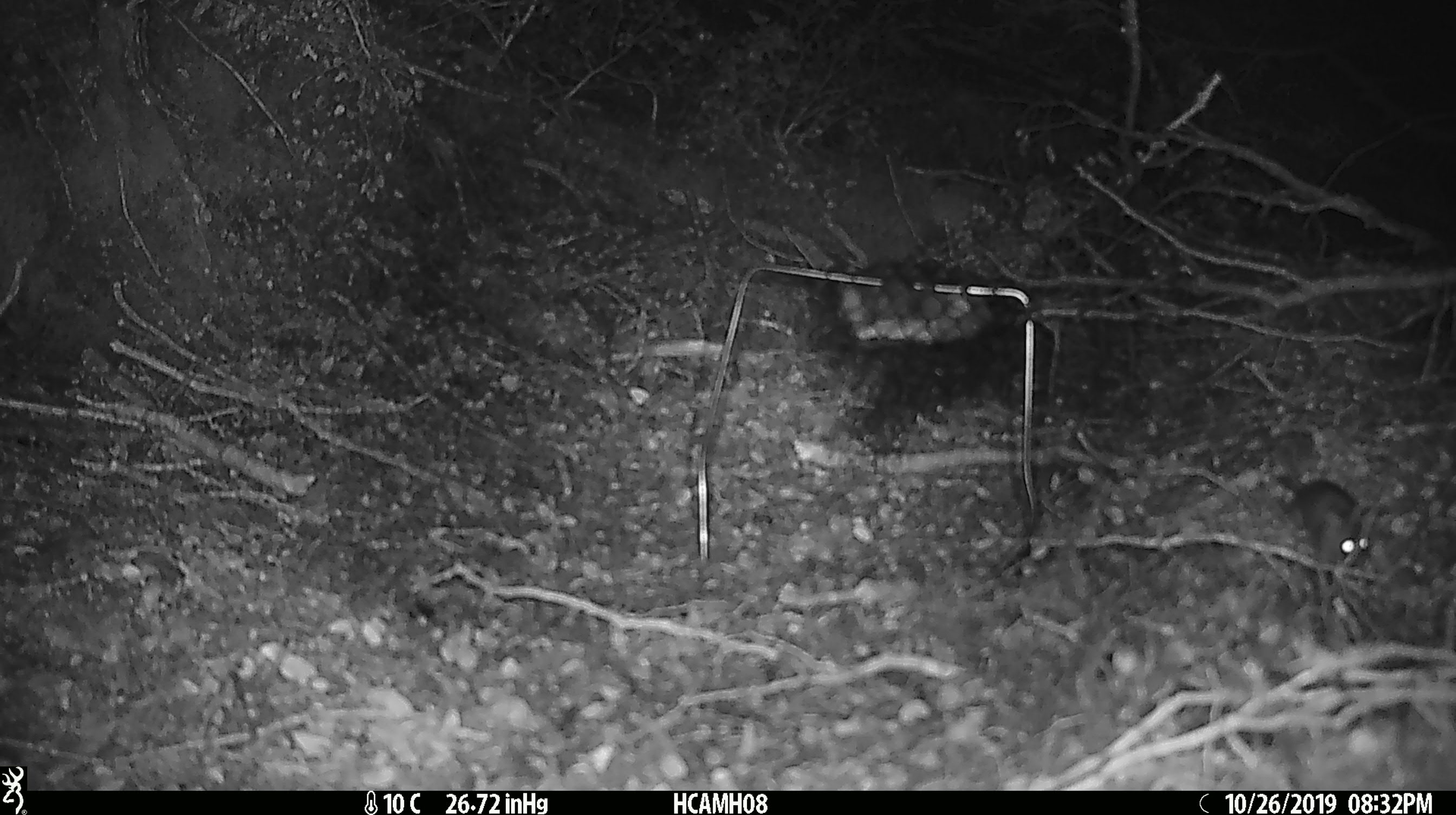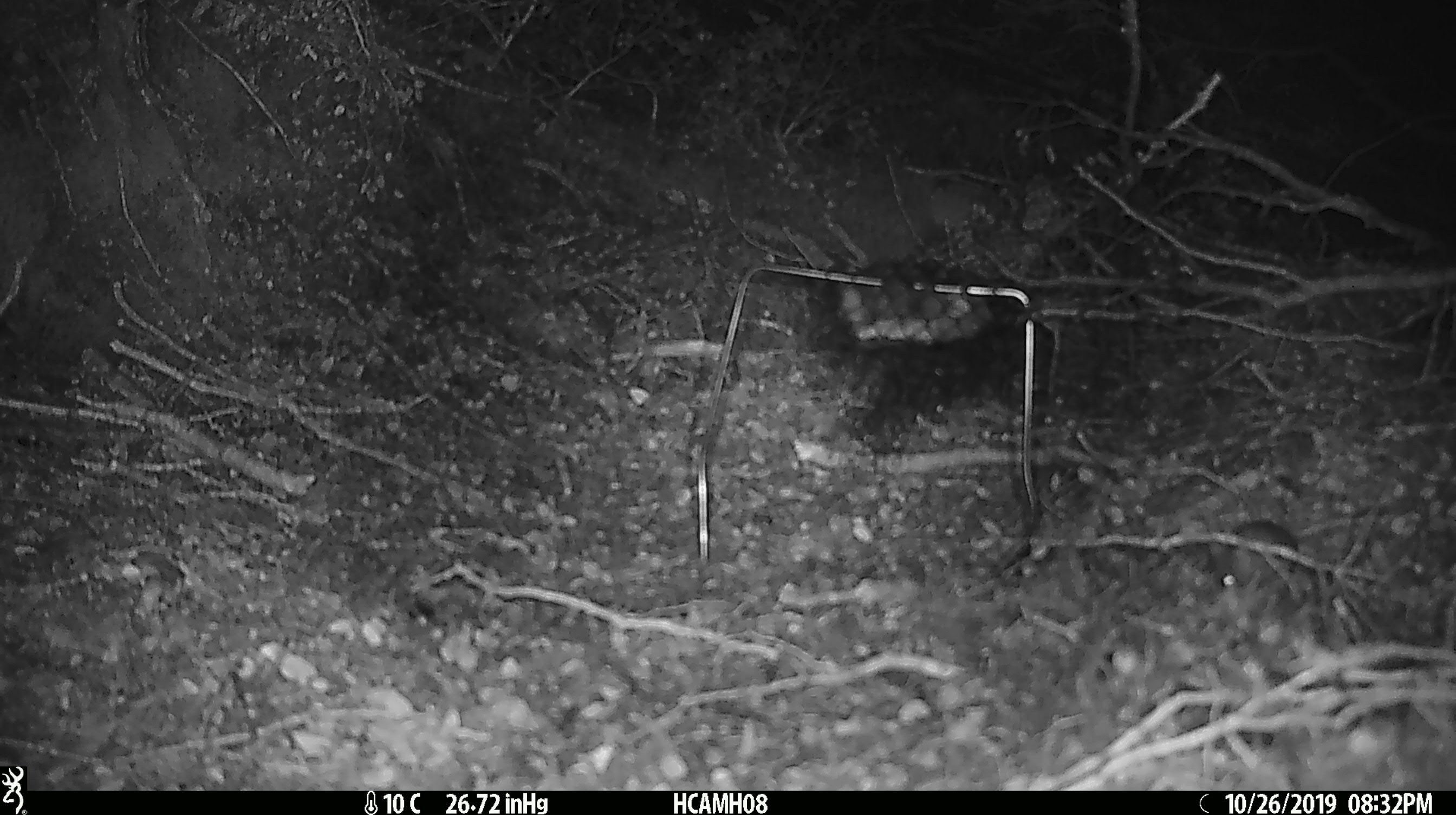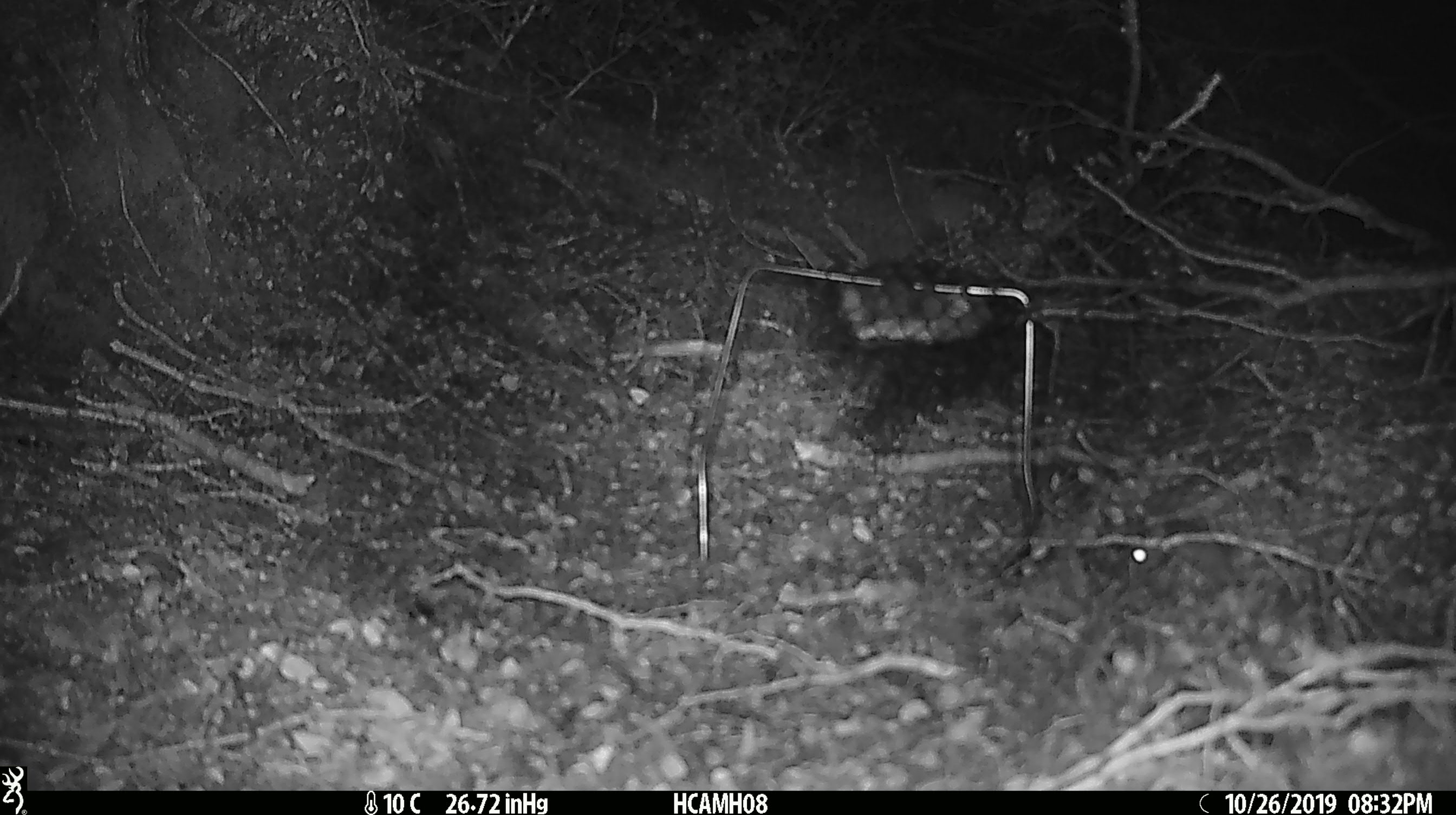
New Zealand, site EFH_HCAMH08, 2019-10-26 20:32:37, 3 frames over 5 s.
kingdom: Animalia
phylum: Chordata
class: Mammalia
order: Rodentia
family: Muridae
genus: Mus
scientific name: Mus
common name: mouse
Mouse (Mus).